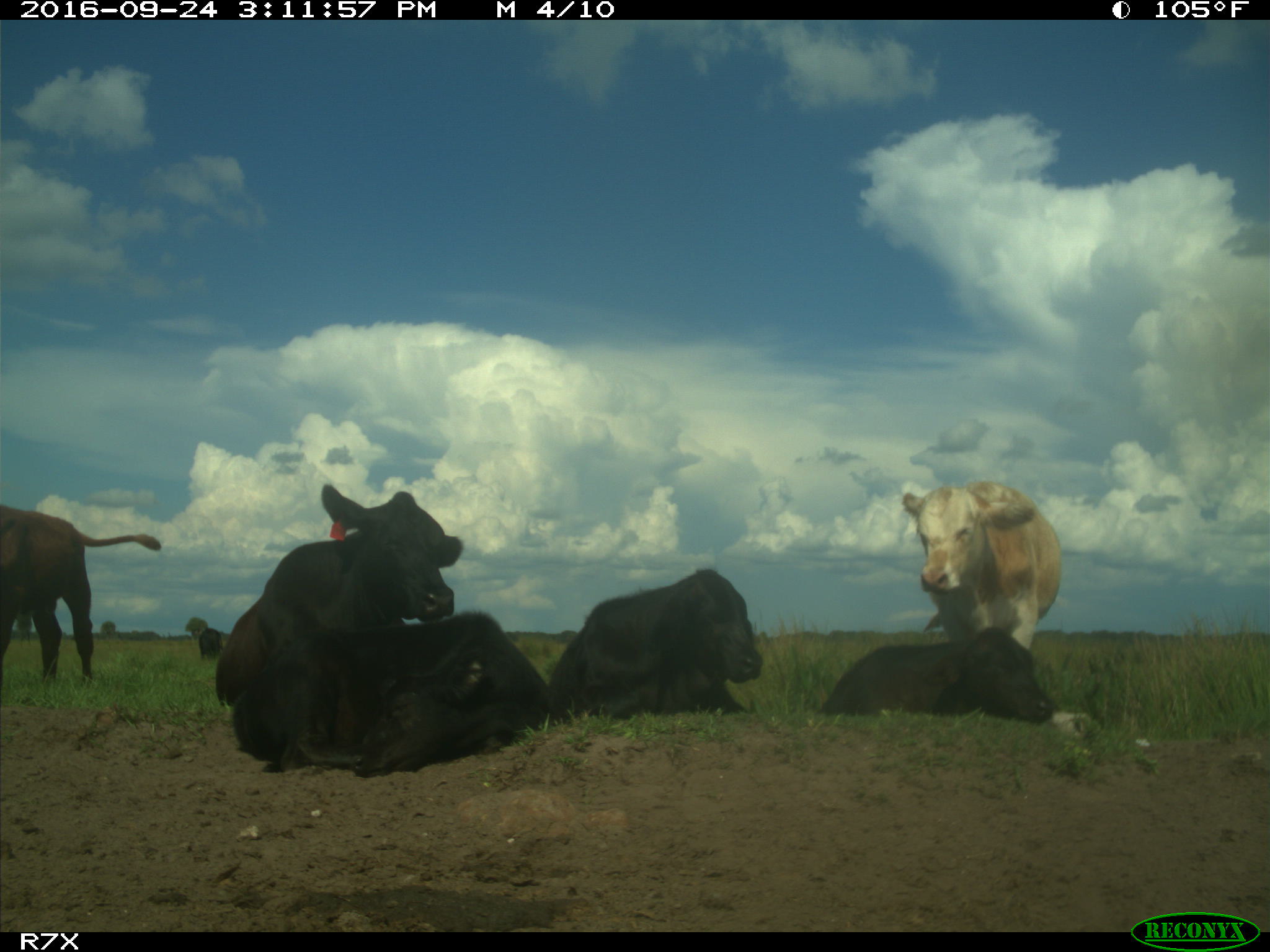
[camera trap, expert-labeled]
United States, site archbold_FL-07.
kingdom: Animalia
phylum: Chordata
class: Mammalia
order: Artiodactyla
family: Bovidae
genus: Bos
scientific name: Bos taurus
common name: domestic cow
Bos taurus (domestic cow).